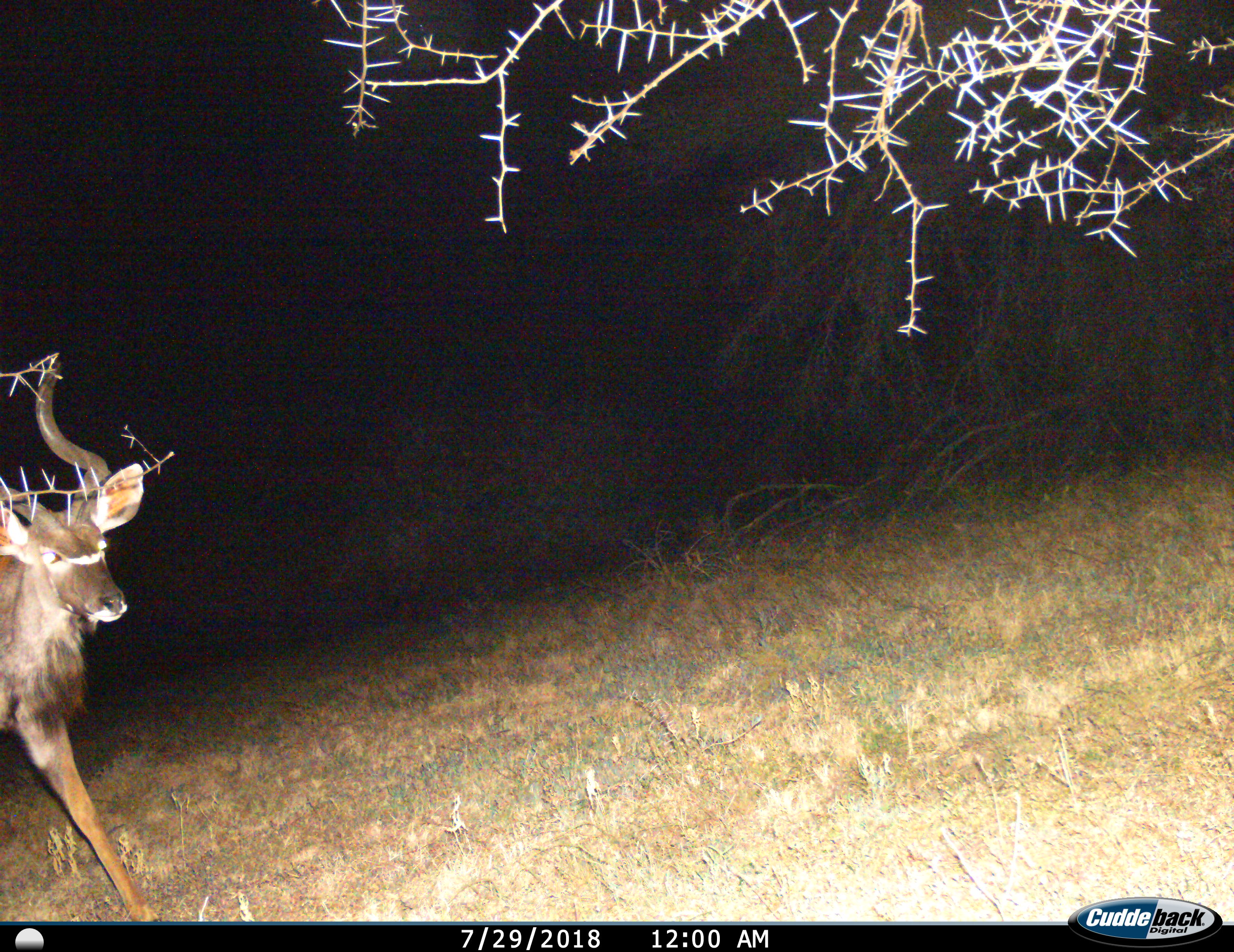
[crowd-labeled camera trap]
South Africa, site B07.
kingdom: Animalia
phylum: Chordata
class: Mammalia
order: Artiodactyla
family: Bovidae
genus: Tragelaphus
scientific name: Tragelaphus strepsiceros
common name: greater kudu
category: kudu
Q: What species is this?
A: Kudu (greater kudu) (Tragelaphus strepsiceros).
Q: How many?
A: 1.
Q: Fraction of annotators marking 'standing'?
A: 20%.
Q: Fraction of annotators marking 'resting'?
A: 0%.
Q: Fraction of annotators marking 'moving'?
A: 80%.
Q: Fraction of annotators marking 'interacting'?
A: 0%.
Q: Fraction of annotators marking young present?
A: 0%.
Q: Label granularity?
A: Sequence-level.